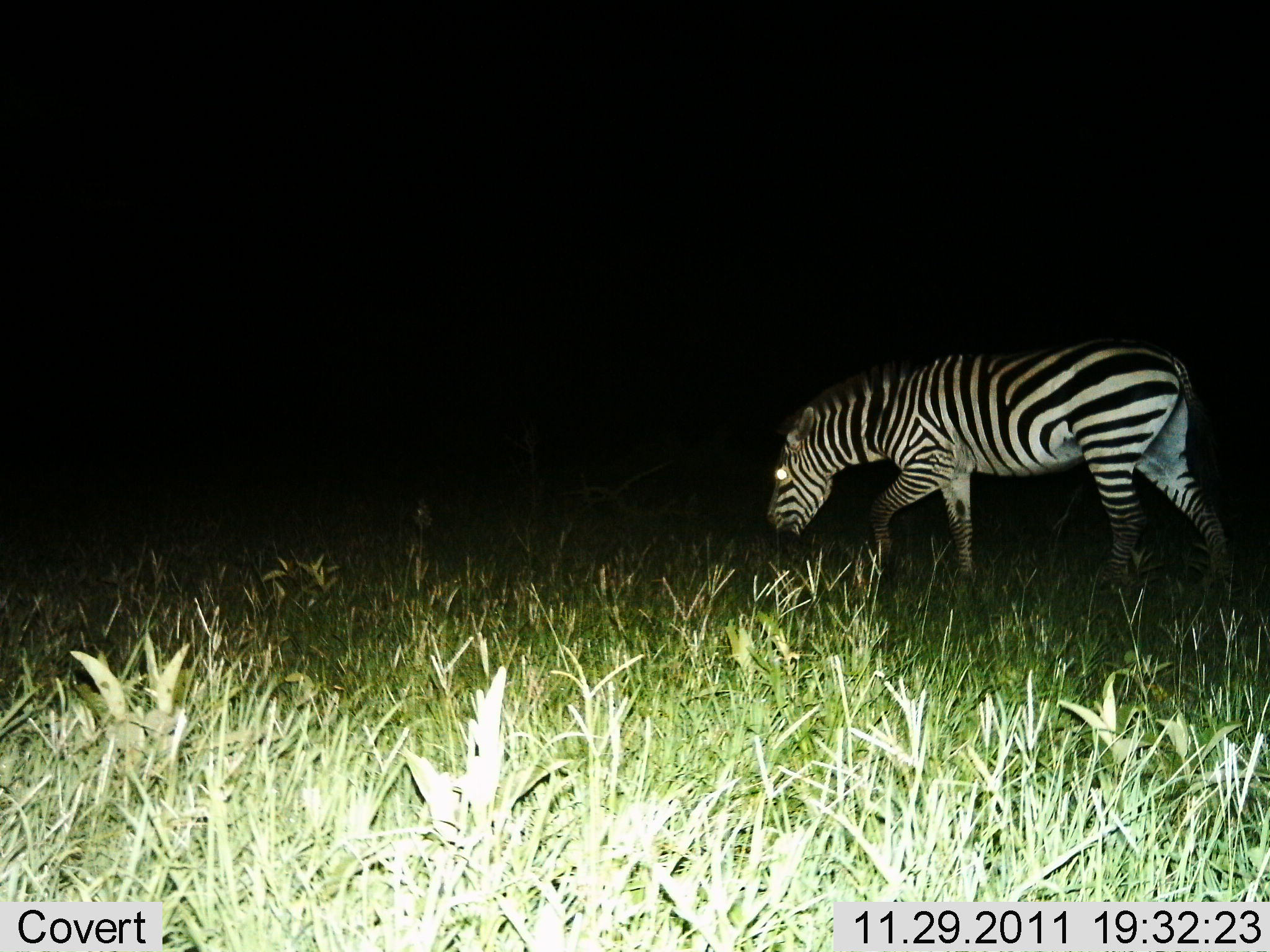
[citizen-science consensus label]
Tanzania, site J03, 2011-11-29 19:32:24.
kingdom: Animalia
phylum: Chordata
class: Mammalia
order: Perissodactyla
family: Equidae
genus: Equus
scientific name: Equus quagga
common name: plains zebra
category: zebra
Zebra (plains zebra) (Equus quagga), count 1. Behavior (volunteer vote fractions): standing 0%, resting 0%, moving 82%, interacting 0%. Young present (vote fraction): 0%. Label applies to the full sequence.